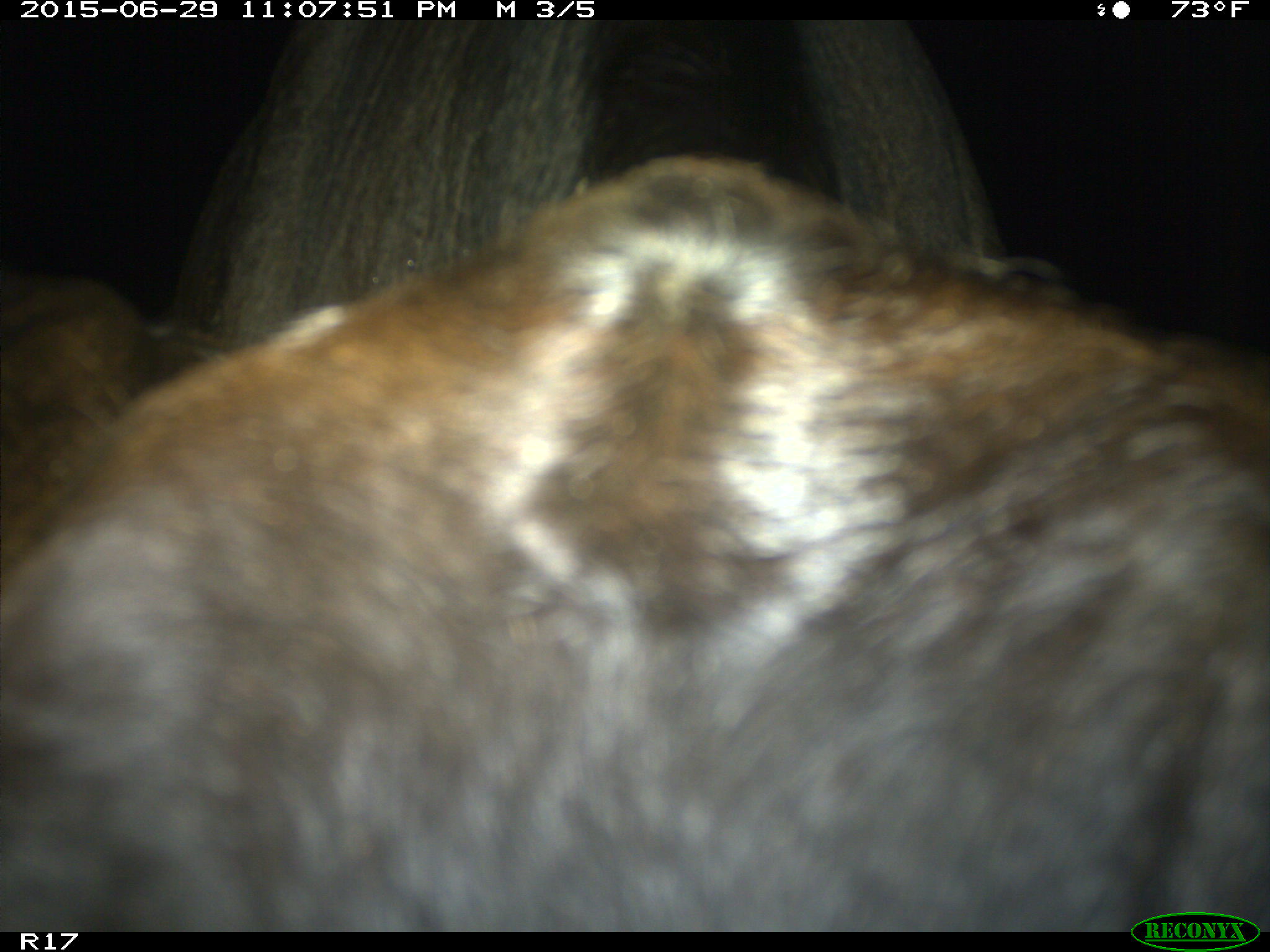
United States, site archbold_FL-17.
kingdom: Animalia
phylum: Chordata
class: Mammalia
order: Artiodactyla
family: Bovidae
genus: Bos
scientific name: Bos taurus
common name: domestic cow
Bos taurus (domestic cow).